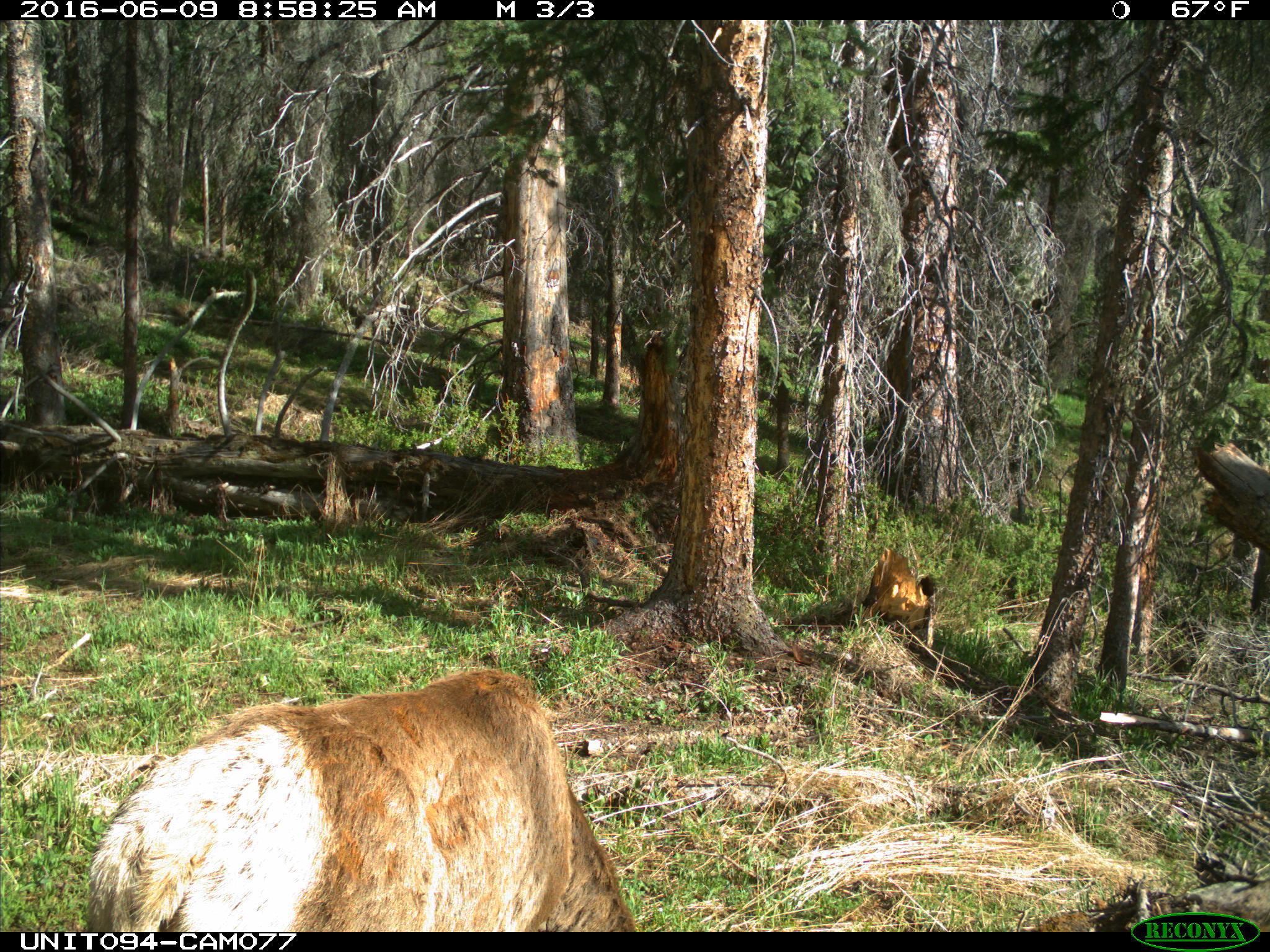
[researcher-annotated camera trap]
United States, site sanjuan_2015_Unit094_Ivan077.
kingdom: Animalia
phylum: Chordata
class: Mammalia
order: Artiodactyla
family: Cervidae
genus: Cervus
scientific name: Cervus elaphus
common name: red deer